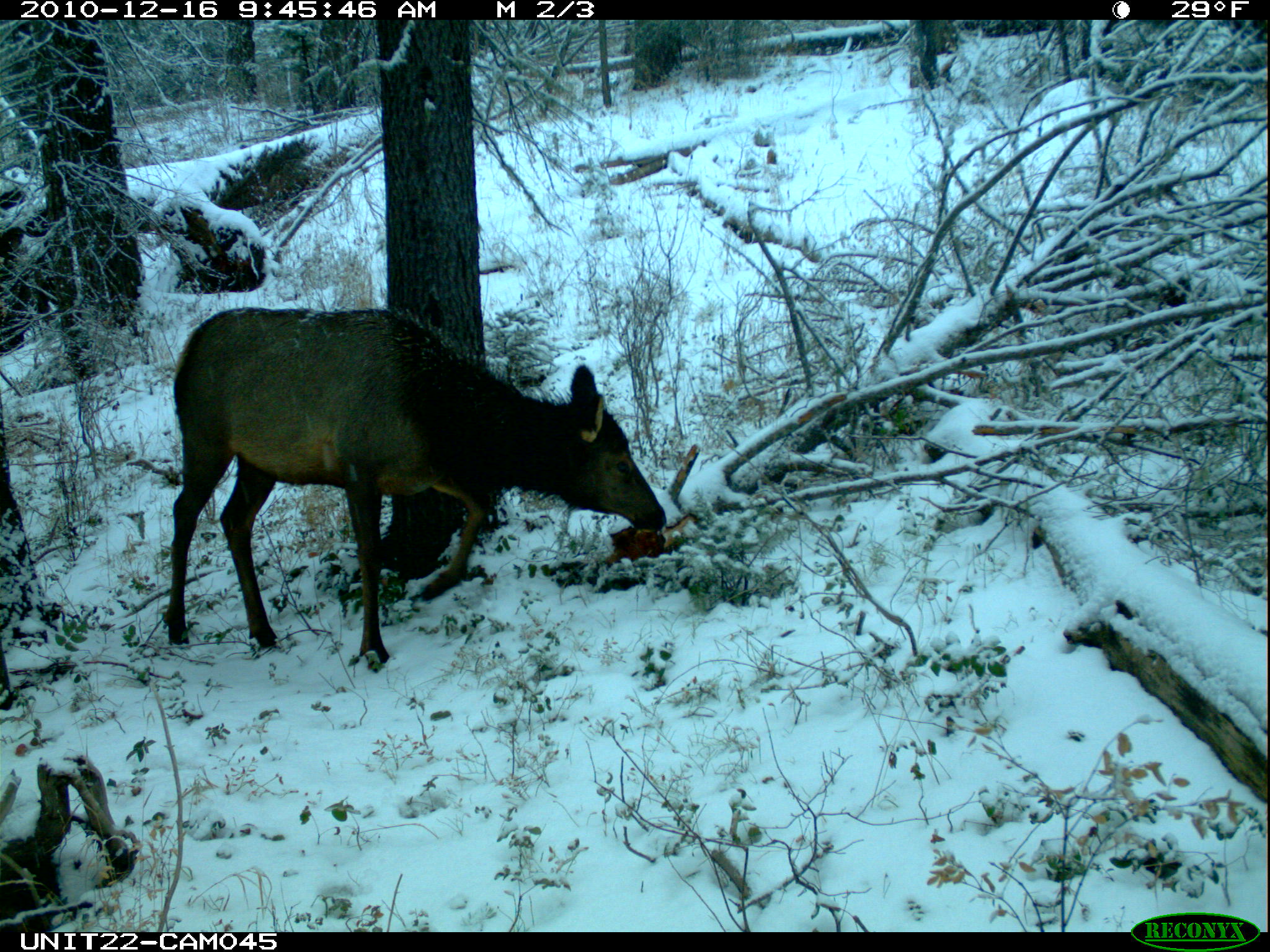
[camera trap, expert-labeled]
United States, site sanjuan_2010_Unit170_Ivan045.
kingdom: Animalia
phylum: Chordata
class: Mammalia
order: Artiodactyla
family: Cervidae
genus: Cervus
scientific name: Cervus elaphus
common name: red deer